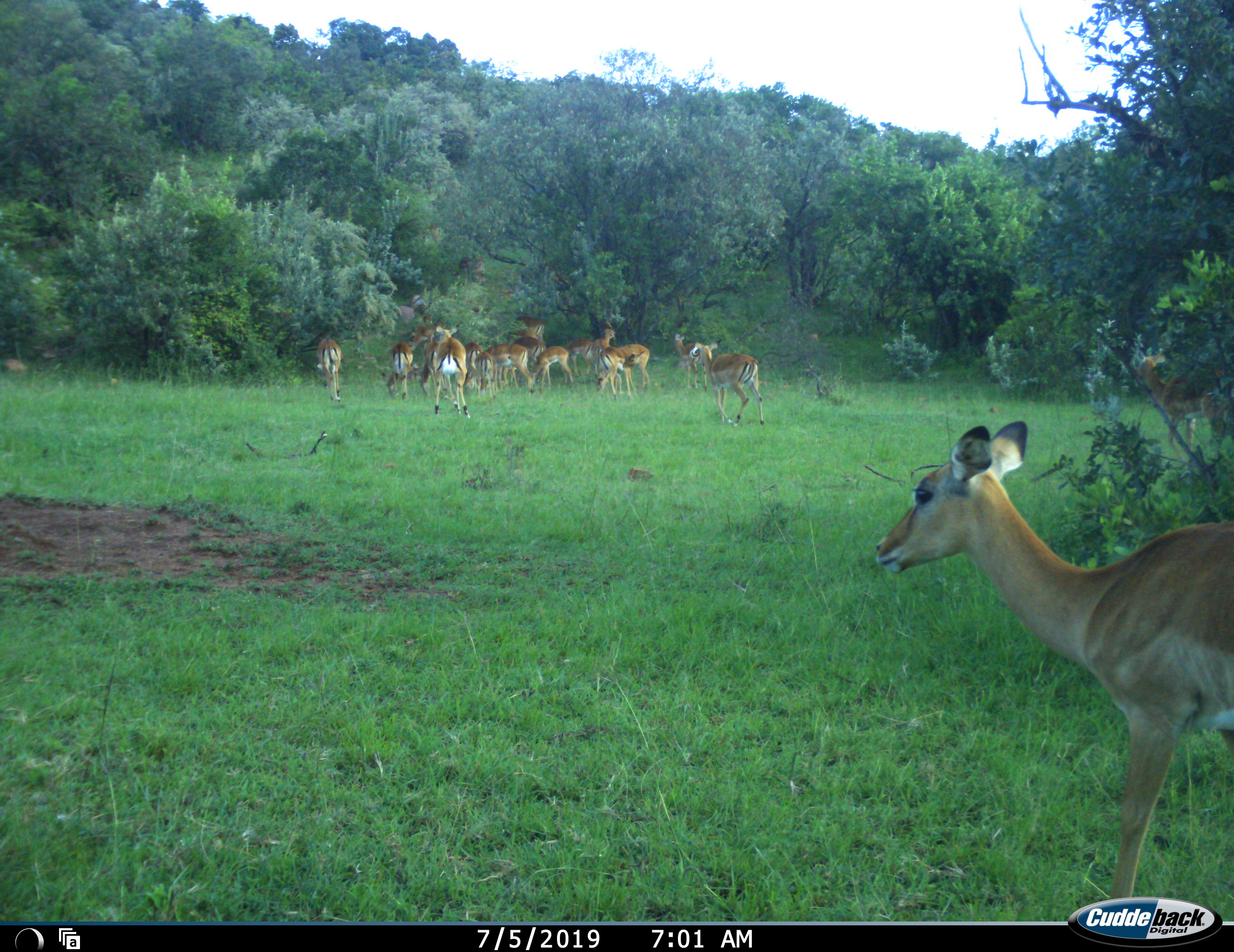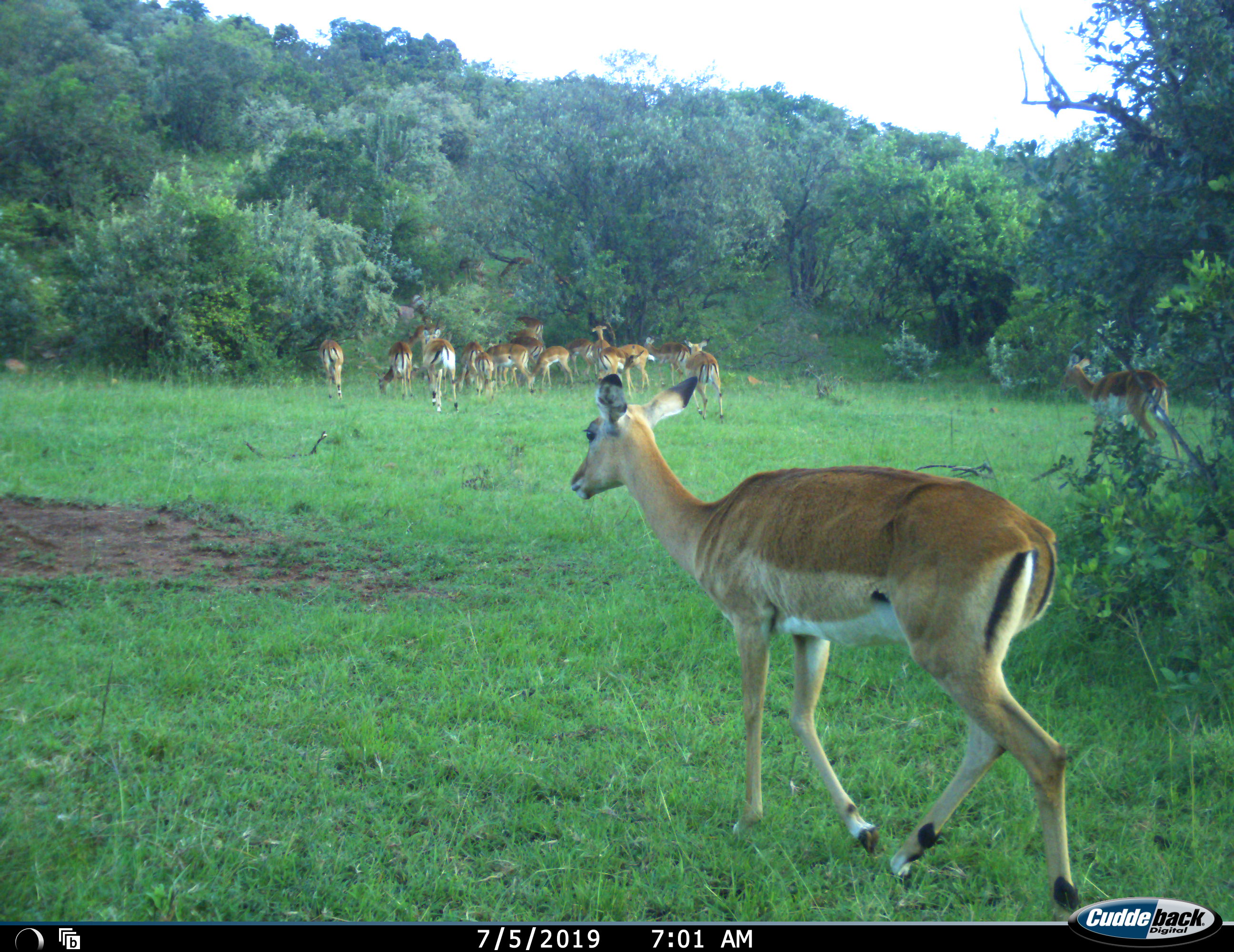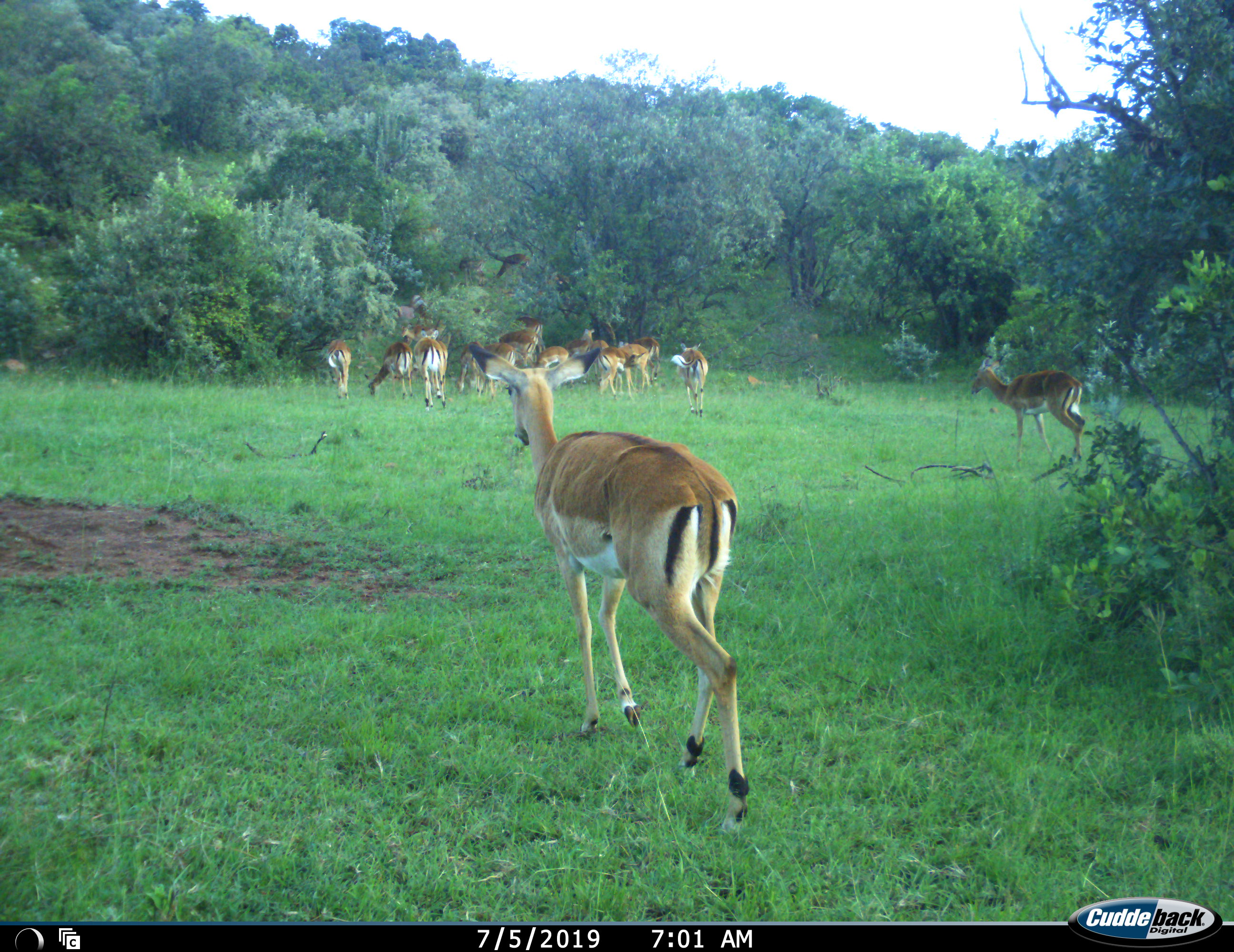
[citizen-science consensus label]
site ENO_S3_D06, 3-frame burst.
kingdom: Animalia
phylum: Chordata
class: Mammalia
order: Artiodactyla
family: Bovidae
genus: Aepyceros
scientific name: Aepyceros melampus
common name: impala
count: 11-50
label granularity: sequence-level